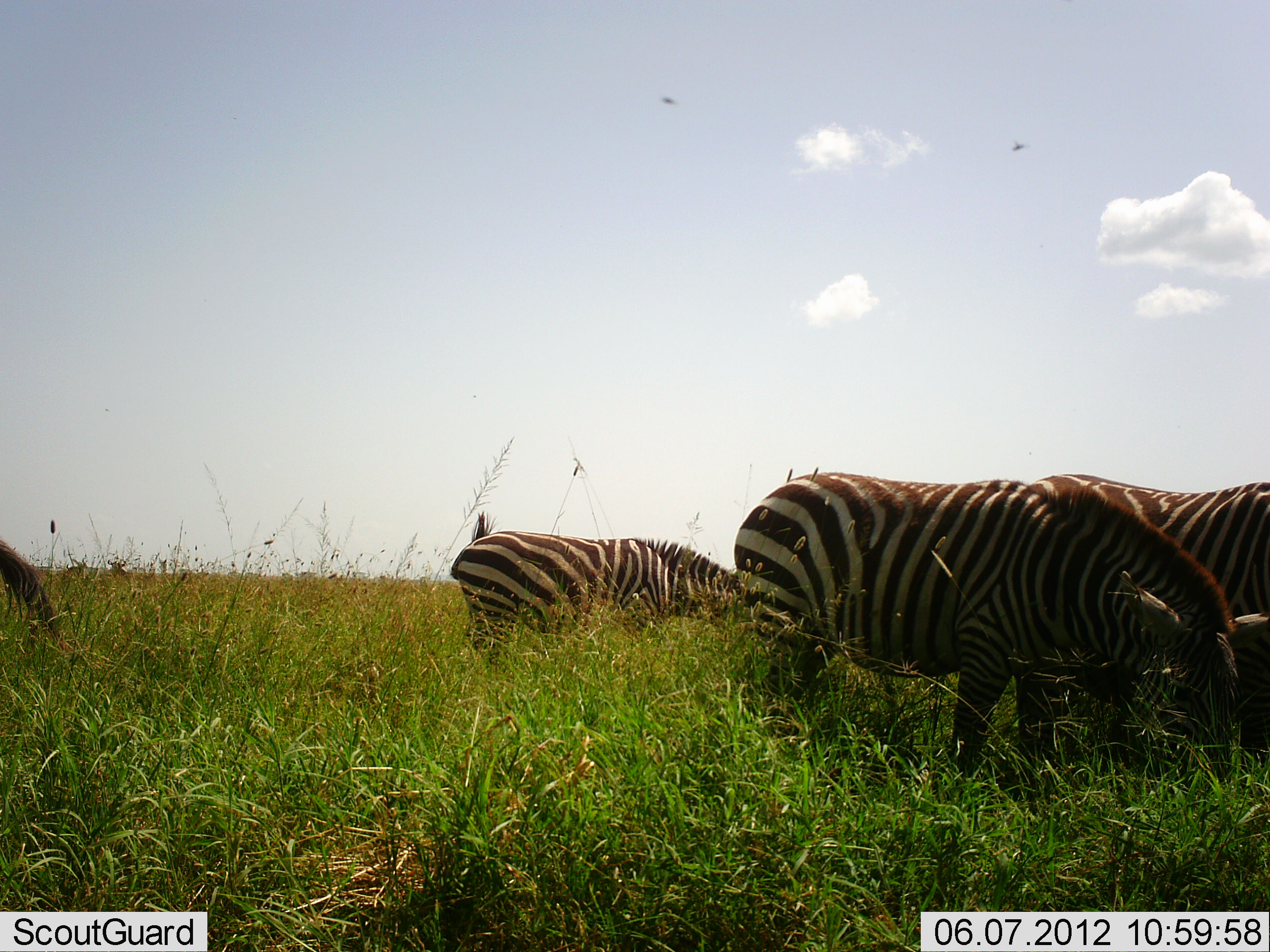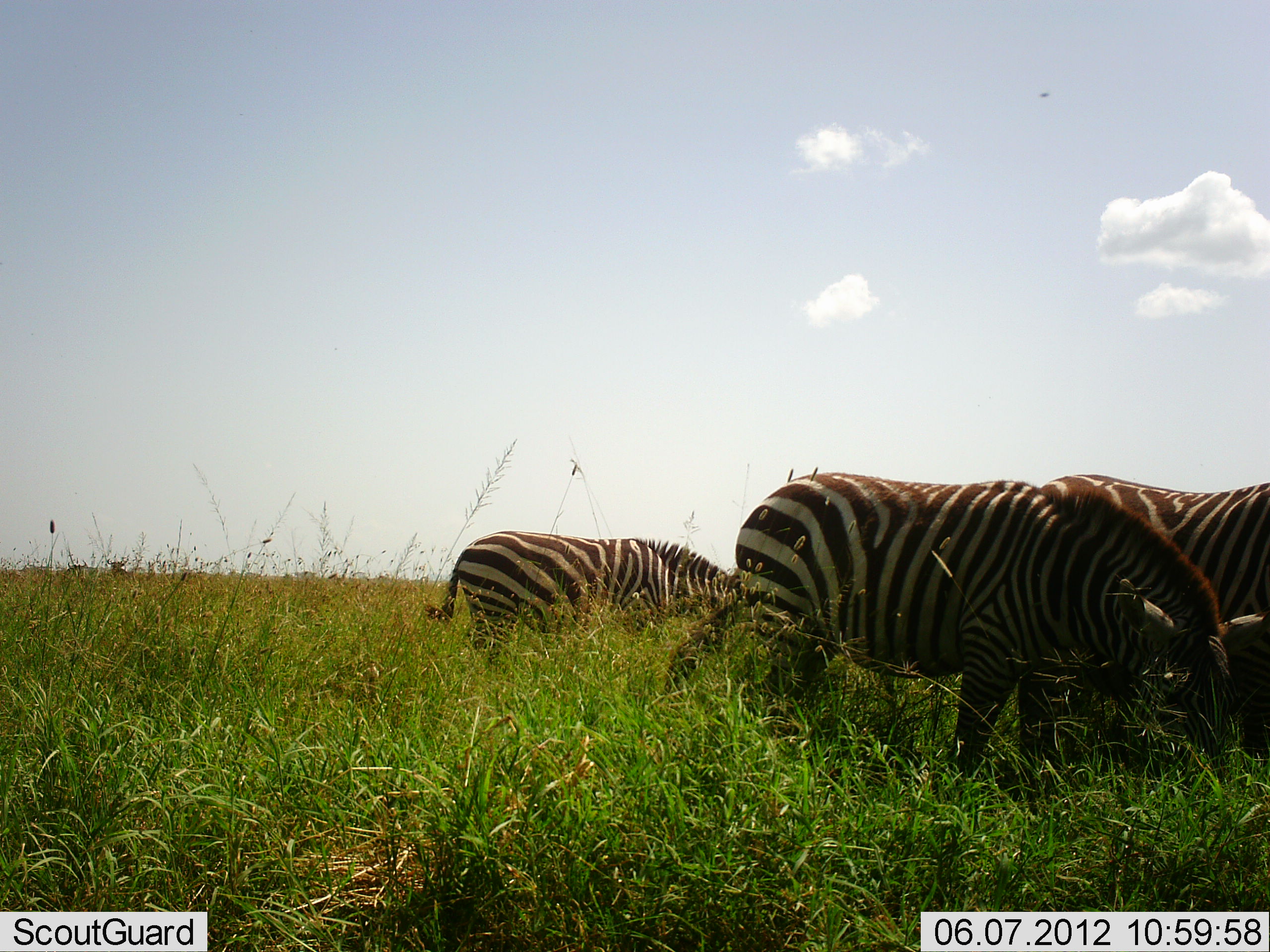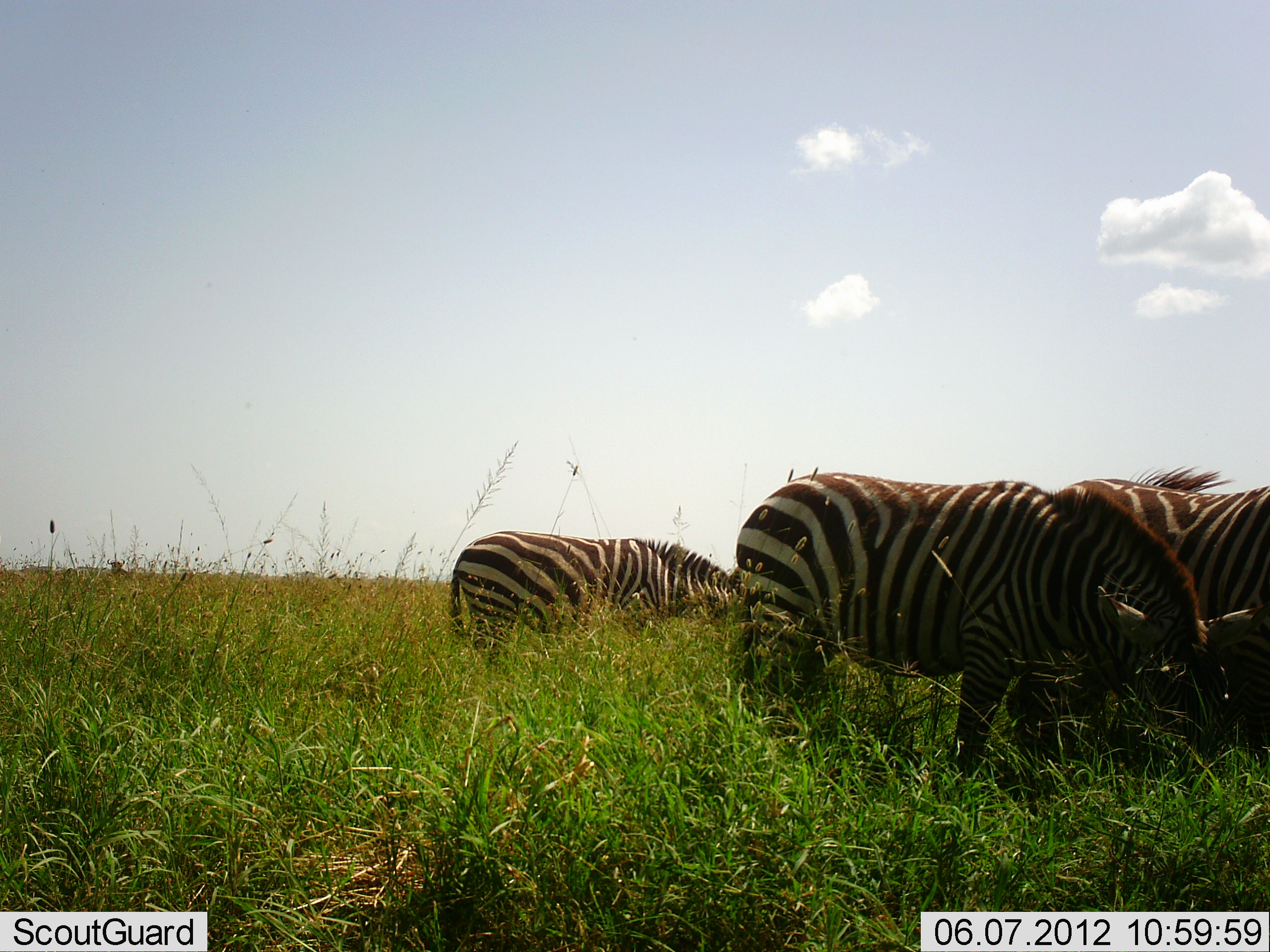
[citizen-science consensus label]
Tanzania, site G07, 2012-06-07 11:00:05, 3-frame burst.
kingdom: Animalia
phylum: Chordata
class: Mammalia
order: Perissodactyla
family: Equidae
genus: Equus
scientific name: Equus quagga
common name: plains zebra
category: zebra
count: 4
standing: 50%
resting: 0%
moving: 10%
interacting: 0%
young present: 0%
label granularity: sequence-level